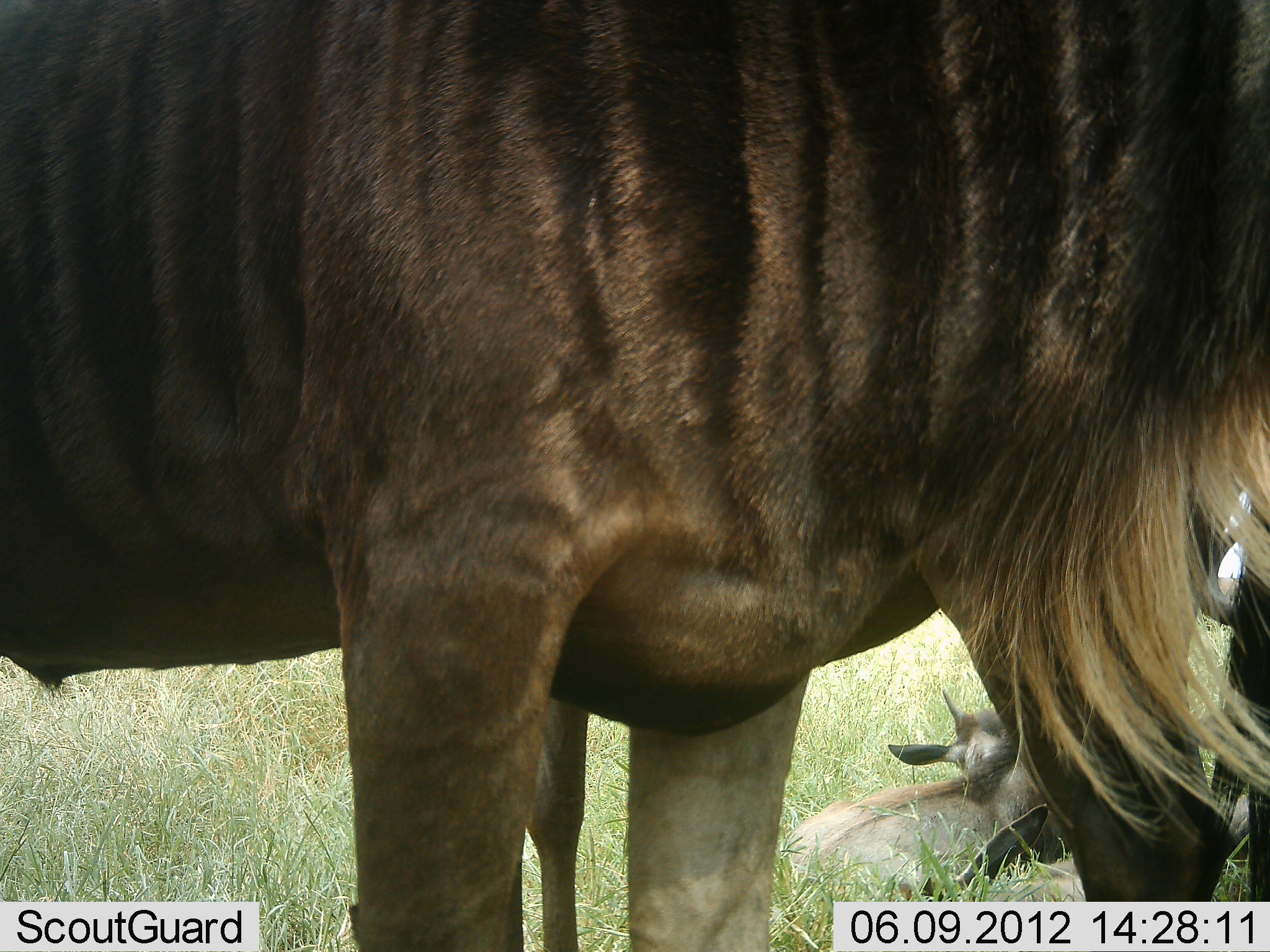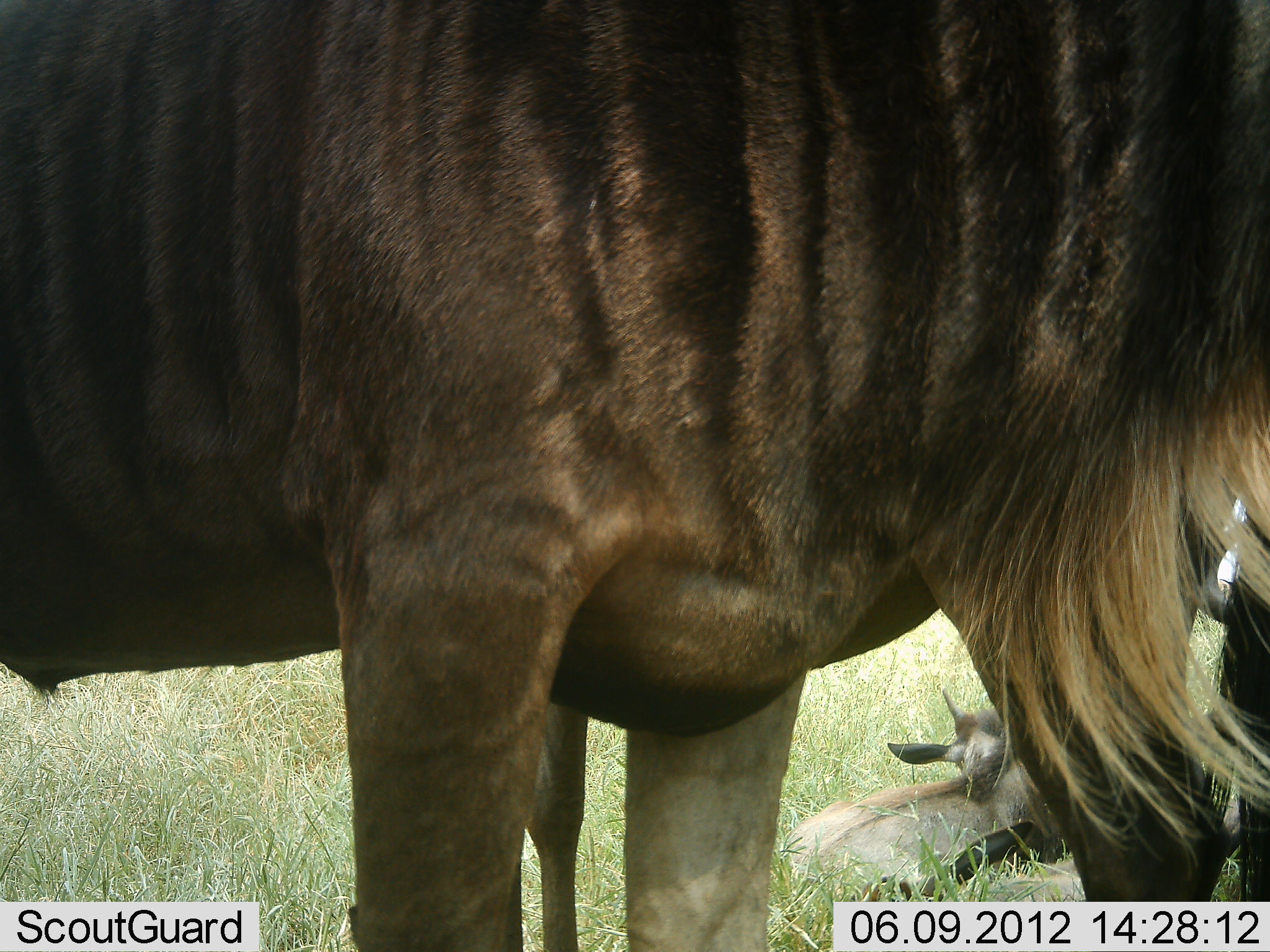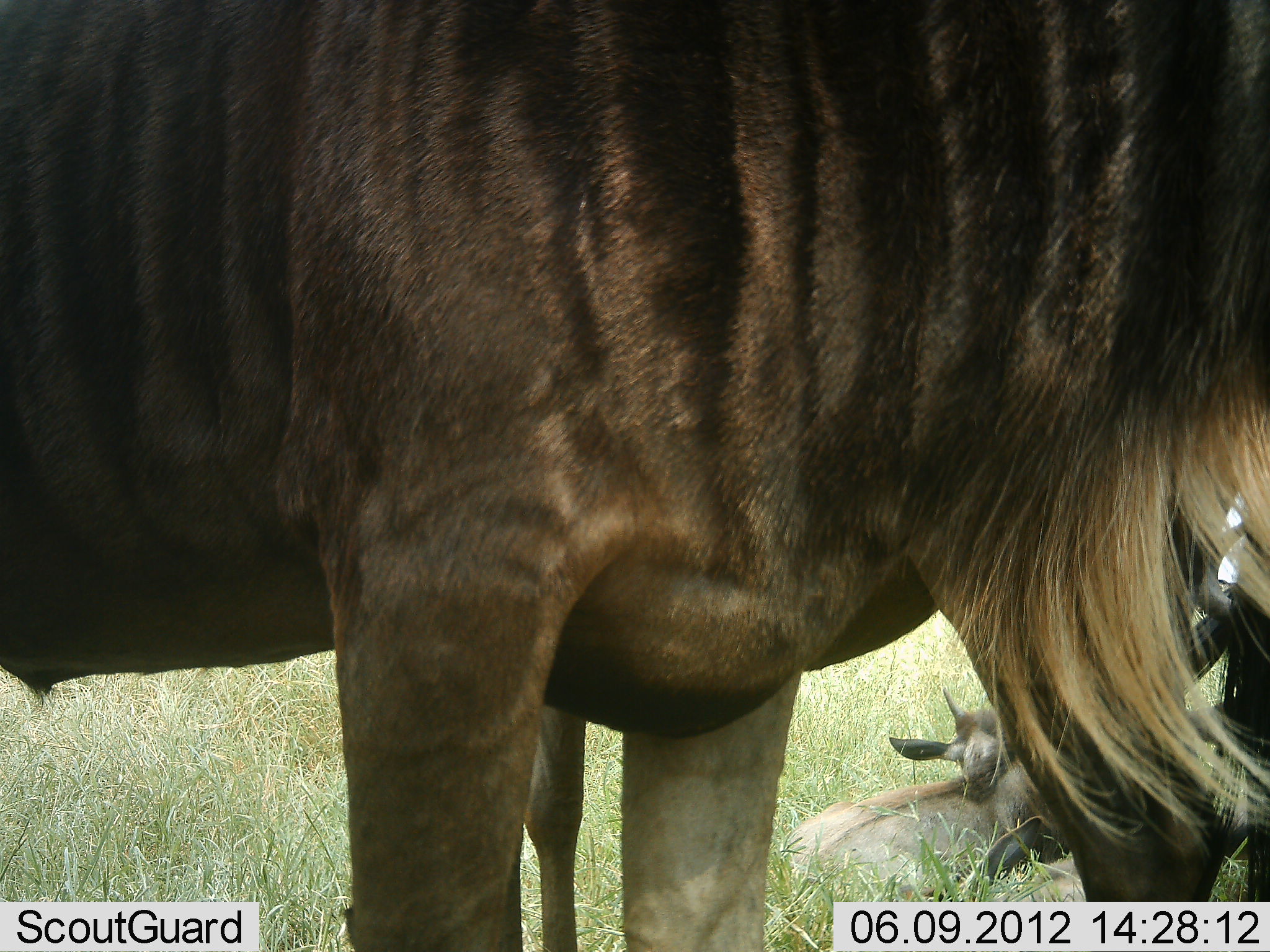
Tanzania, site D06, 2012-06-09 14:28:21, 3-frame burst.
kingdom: Animalia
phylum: Chordata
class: Mammalia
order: Artiodactyla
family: Bovidae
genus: Connochaetes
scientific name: Connochaetes taurinus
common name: blue wildebeest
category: wildebeest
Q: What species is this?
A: Wildebeest (blue wildebeest) (Connochaetes taurinus).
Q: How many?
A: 3.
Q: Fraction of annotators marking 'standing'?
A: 80%.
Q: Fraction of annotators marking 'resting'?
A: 80%.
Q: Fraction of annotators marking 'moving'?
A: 0%.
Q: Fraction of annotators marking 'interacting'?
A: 0%.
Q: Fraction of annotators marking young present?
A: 30%.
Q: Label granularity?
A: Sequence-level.